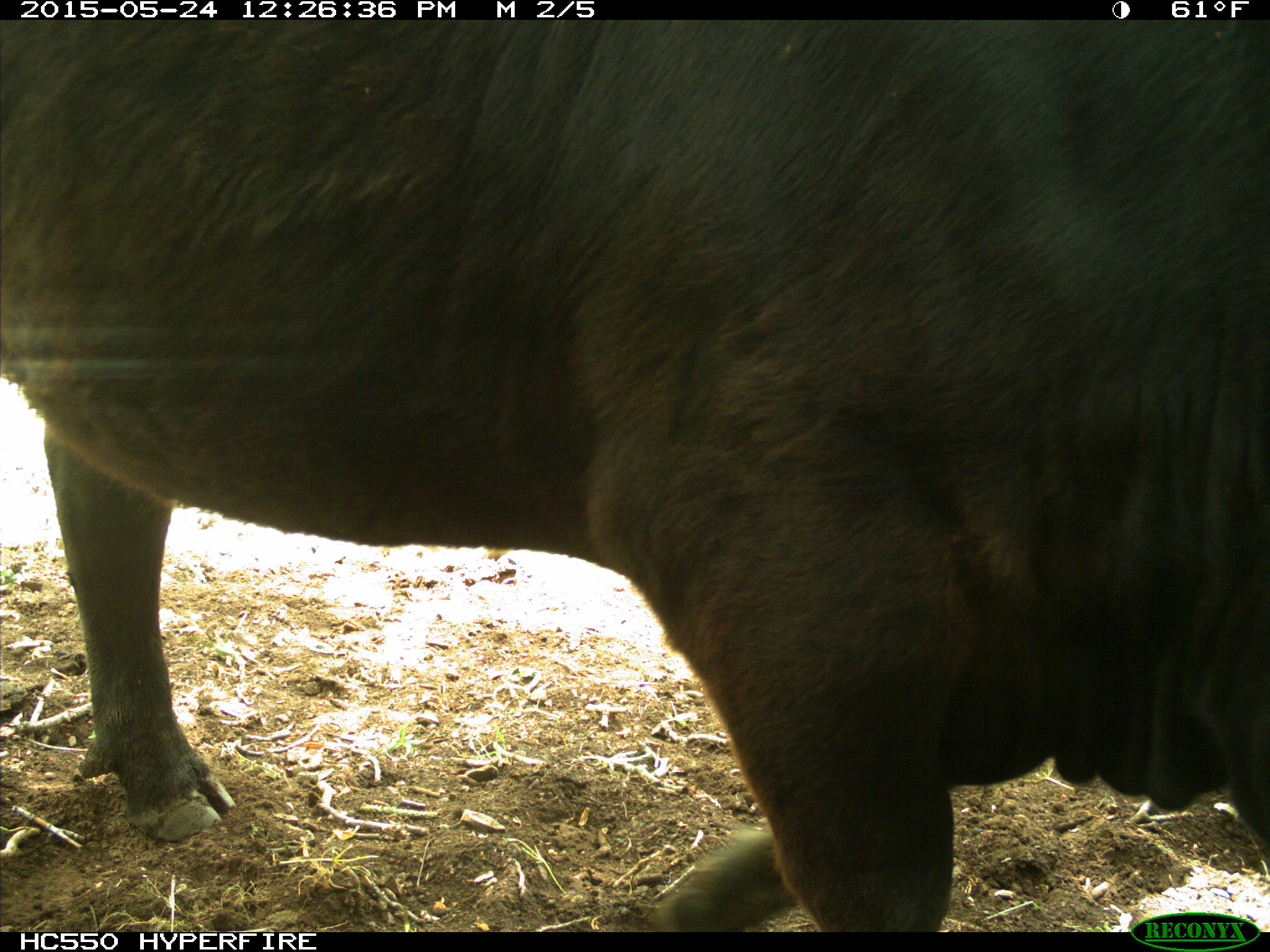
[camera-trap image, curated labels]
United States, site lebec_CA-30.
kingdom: Animalia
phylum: Chordata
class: Mammalia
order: Artiodactyla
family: Bovidae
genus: Bos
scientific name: Bos taurus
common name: domestic cow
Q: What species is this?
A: Bos taurus (domestic cow).